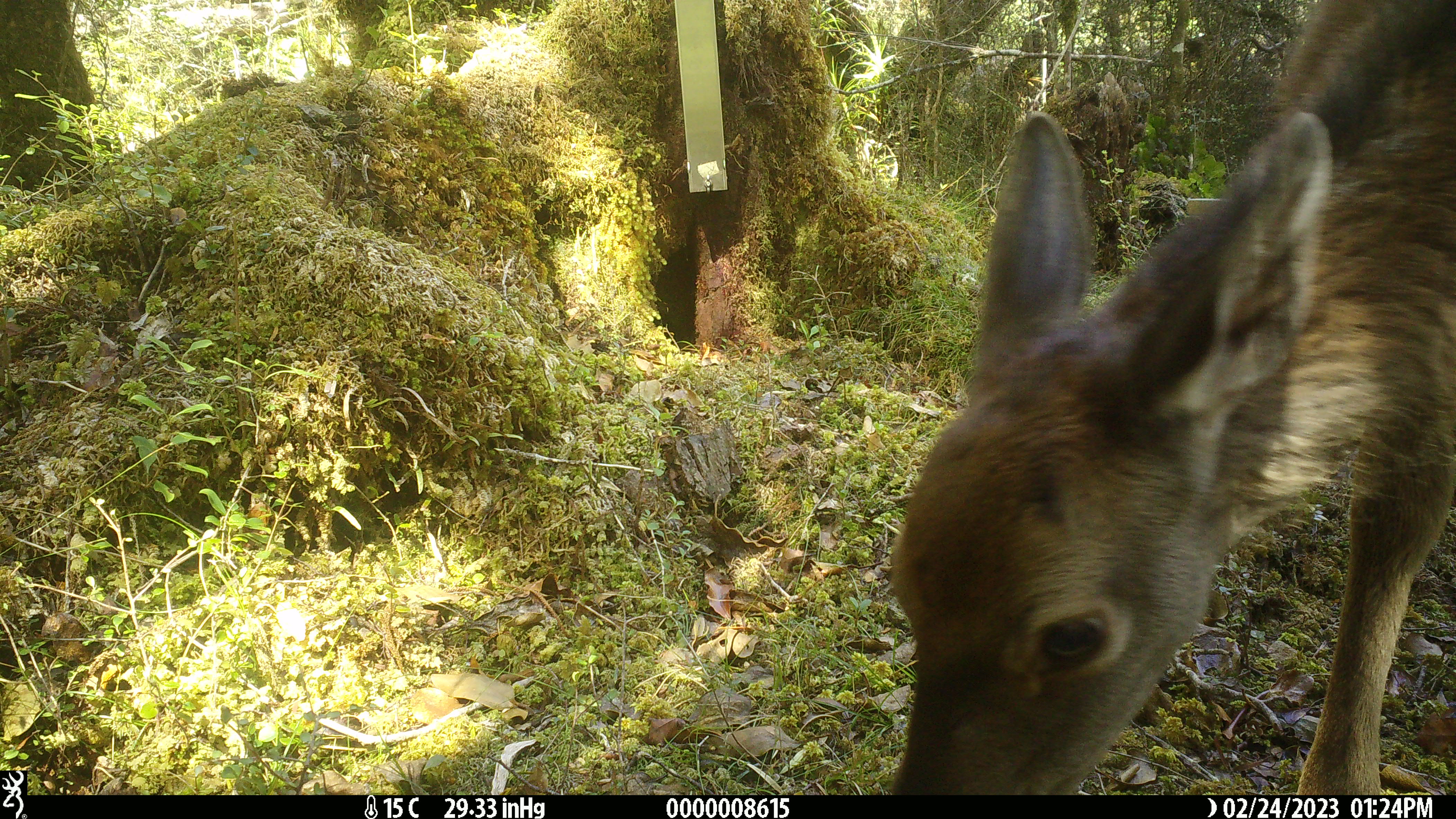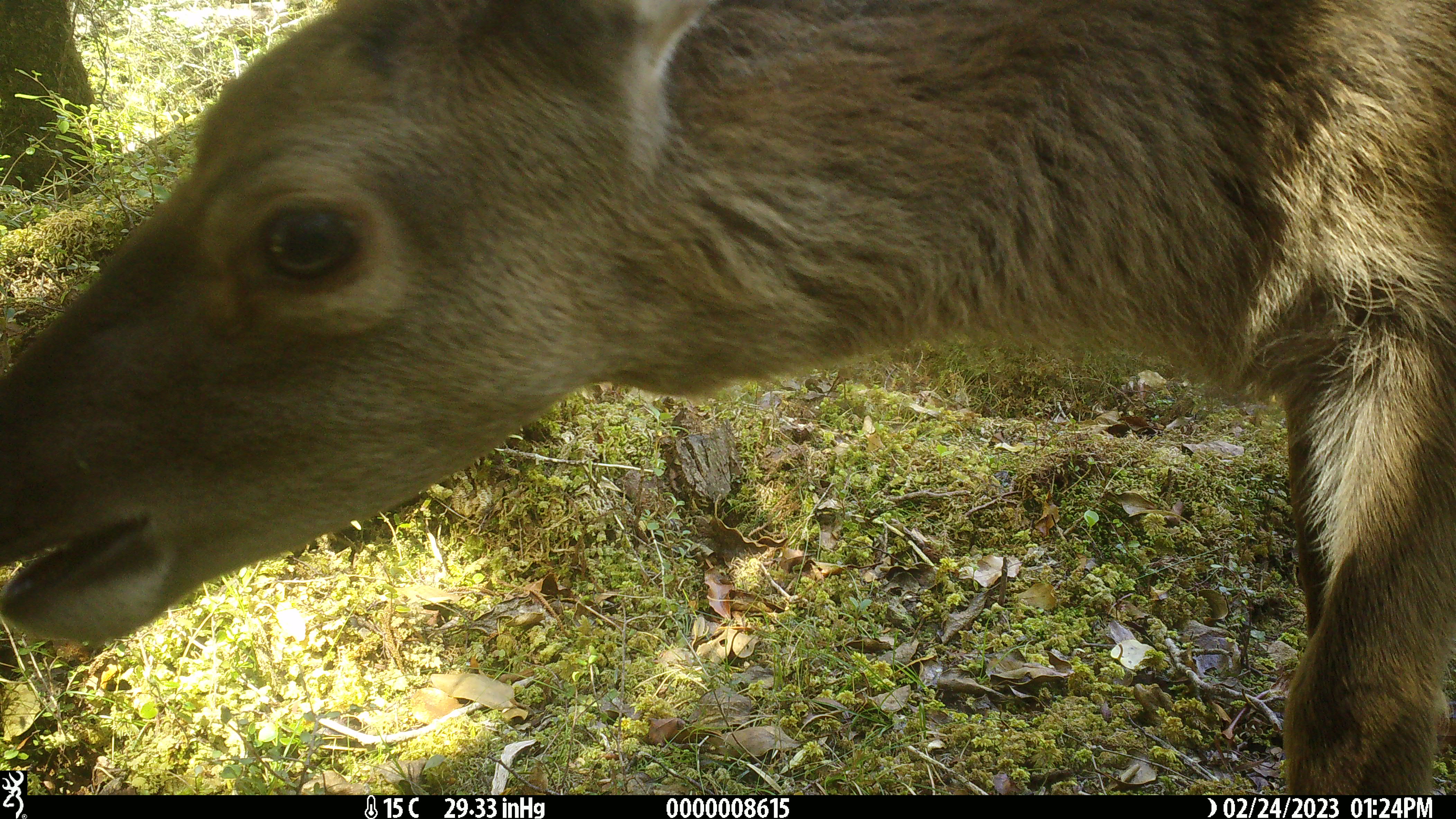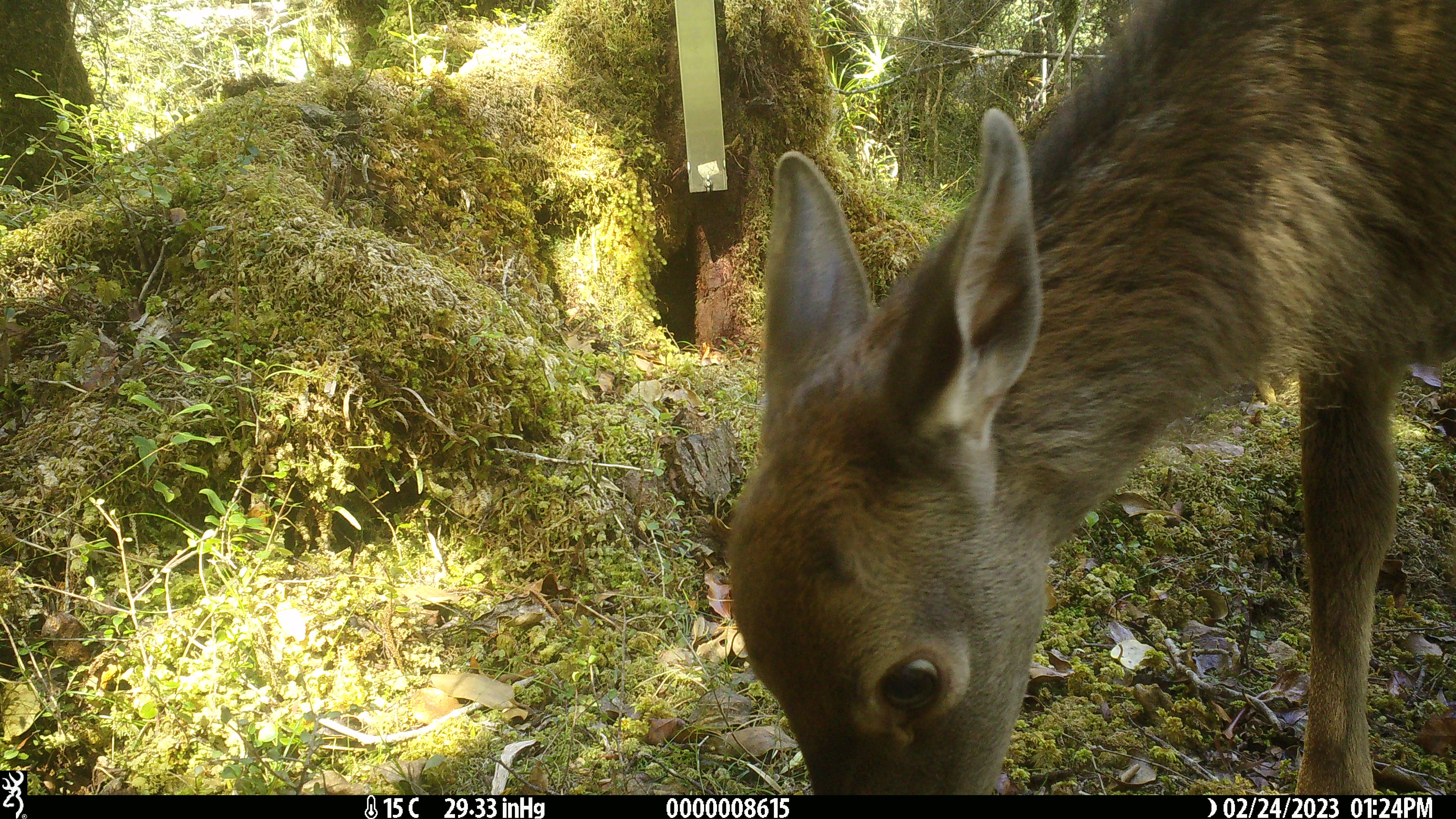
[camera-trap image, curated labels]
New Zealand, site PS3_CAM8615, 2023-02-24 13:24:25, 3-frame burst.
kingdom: Animalia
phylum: Chordata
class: Mammalia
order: Artiodactyla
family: Cervidae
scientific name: Cervidae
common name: deer